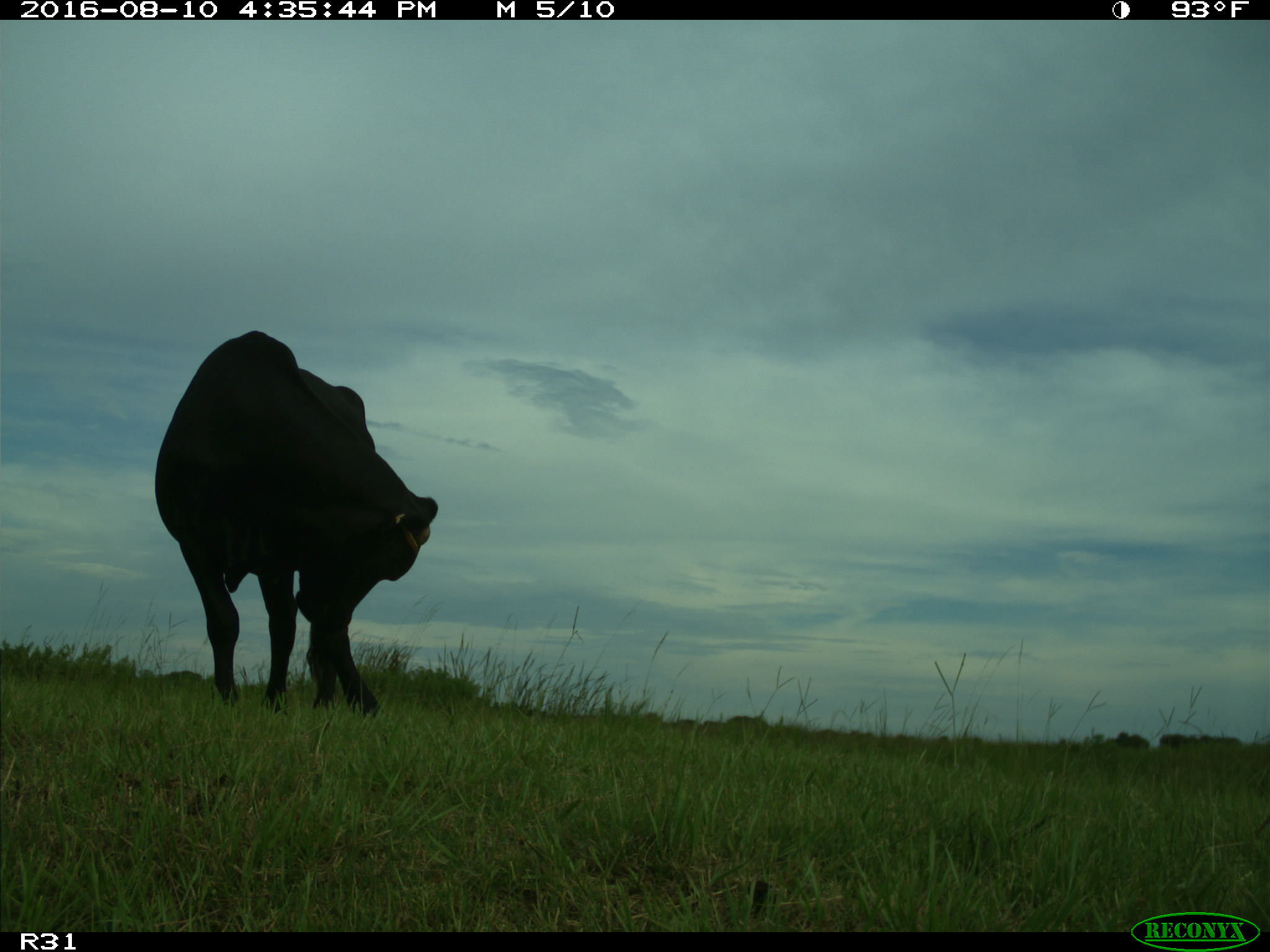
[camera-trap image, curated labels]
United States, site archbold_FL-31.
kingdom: Animalia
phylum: Chordata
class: Mammalia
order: Artiodactyla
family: Bovidae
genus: Bos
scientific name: Bos taurus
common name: domestic cow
Bos taurus (domestic cow).